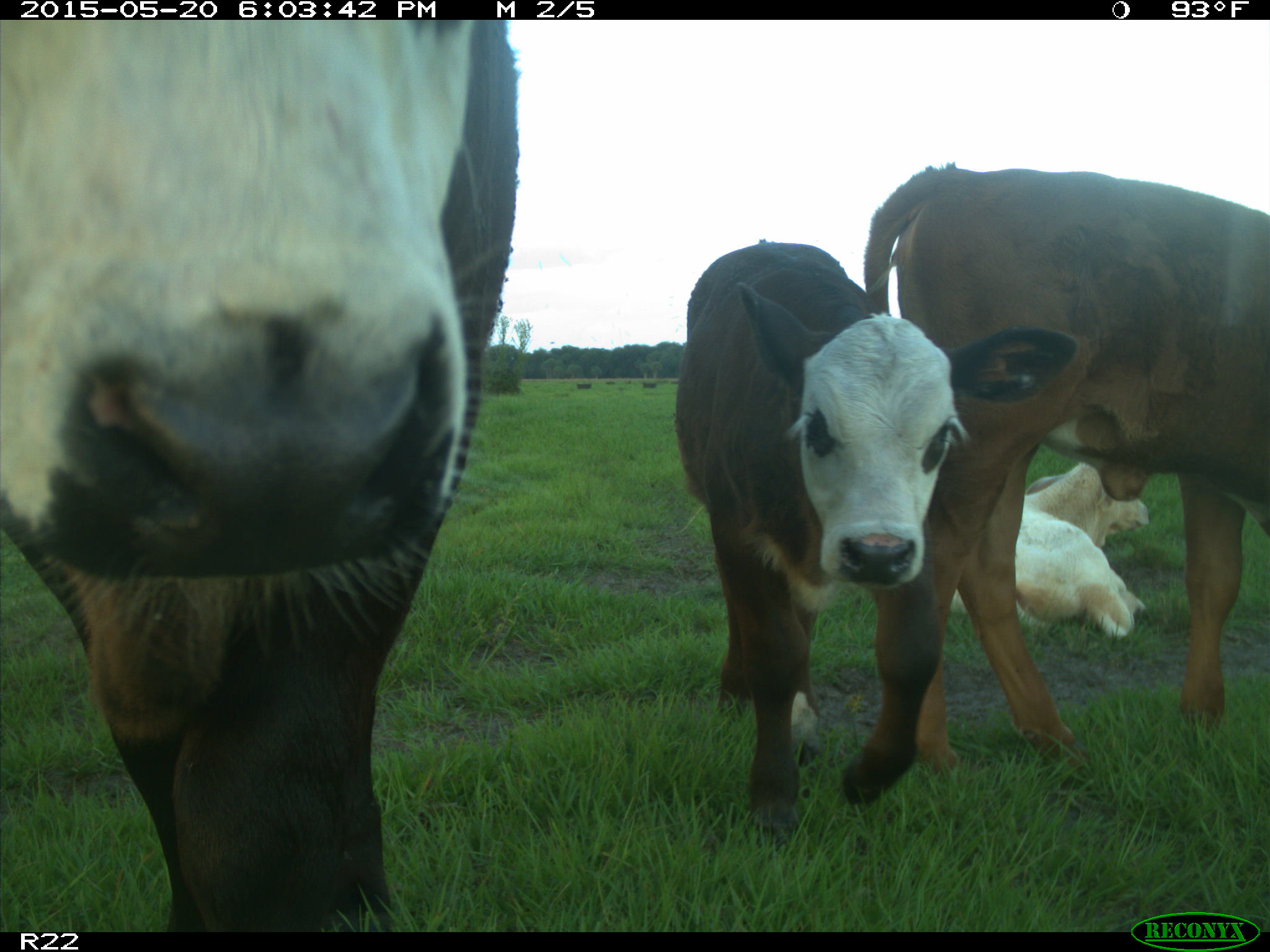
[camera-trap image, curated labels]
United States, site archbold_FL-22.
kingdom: Animalia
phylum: Chordata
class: Mammalia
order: Artiodactyla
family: Bovidae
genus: Bos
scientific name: Bos taurus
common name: domestic cow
Bos taurus (domestic cow).